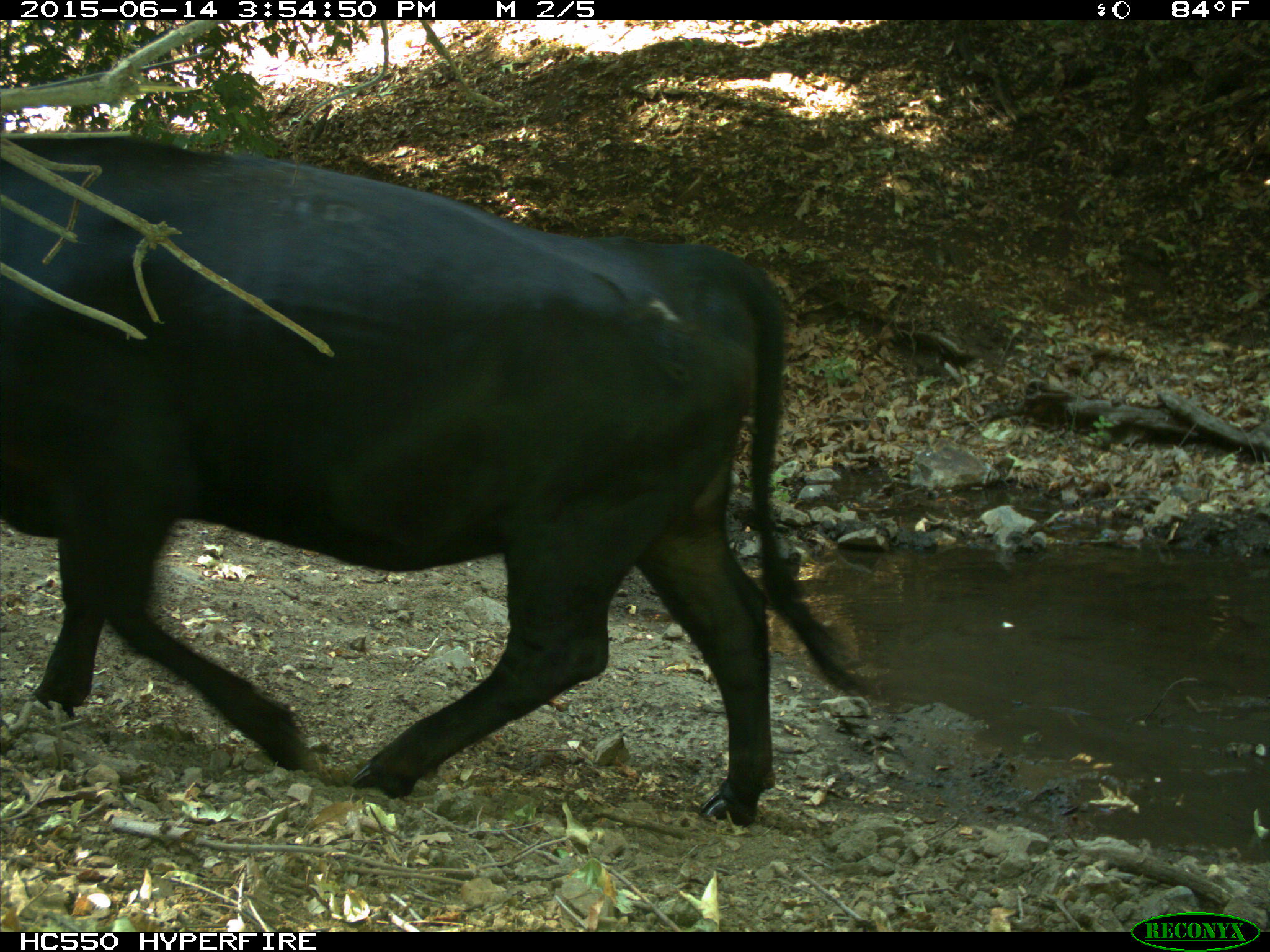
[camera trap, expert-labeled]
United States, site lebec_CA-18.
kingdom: Animalia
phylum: Chordata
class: Mammalia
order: Artiodactyla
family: Bovidae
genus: Bos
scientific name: Bos taurus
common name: domestic cow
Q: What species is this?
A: Bos taurus (domestic cow).